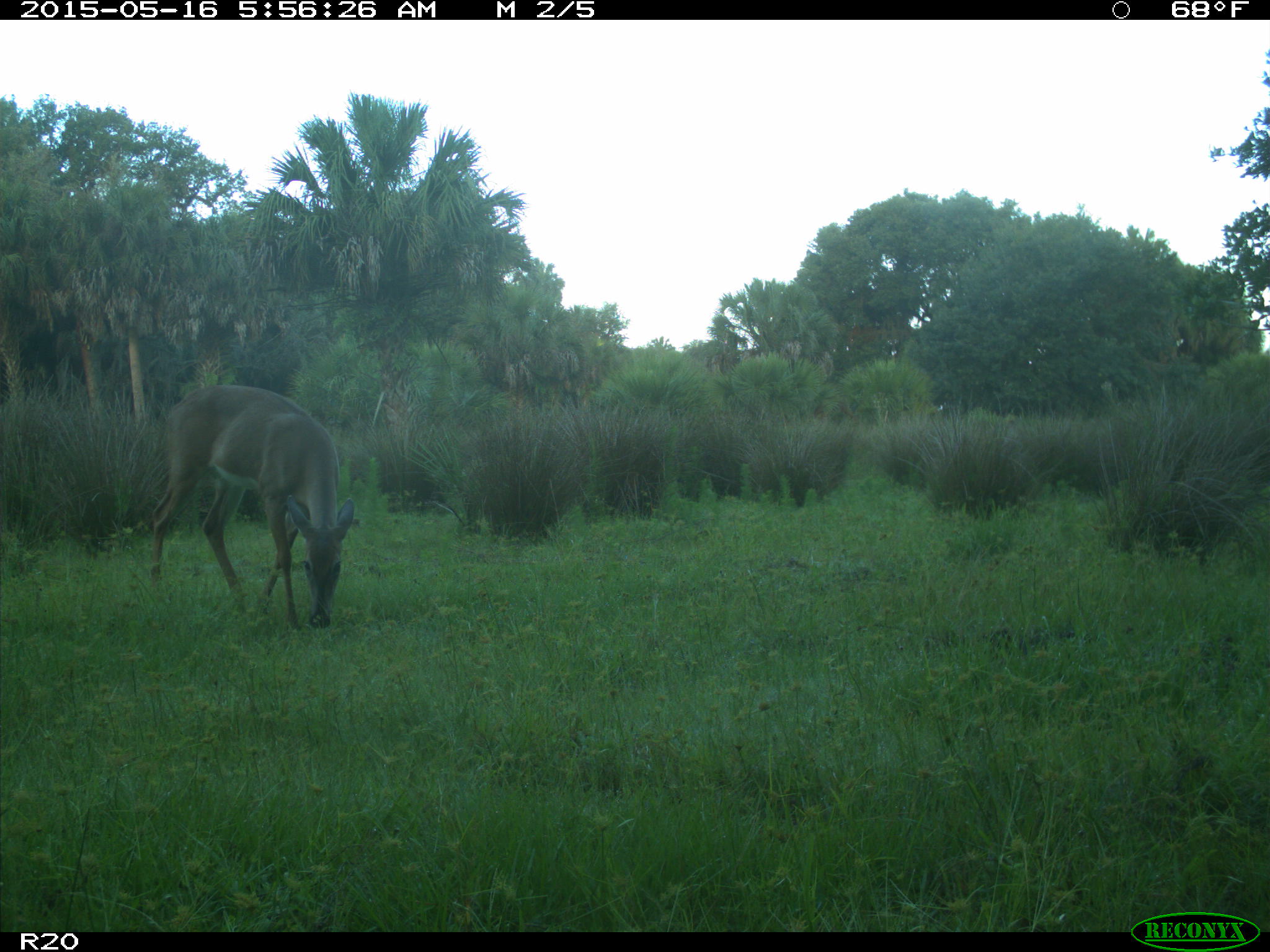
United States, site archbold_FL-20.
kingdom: Animalia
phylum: Chordata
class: Mammalia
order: Artiodactyla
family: Cervidae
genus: Odocoileus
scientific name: Odocoileus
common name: deer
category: unidentified deer